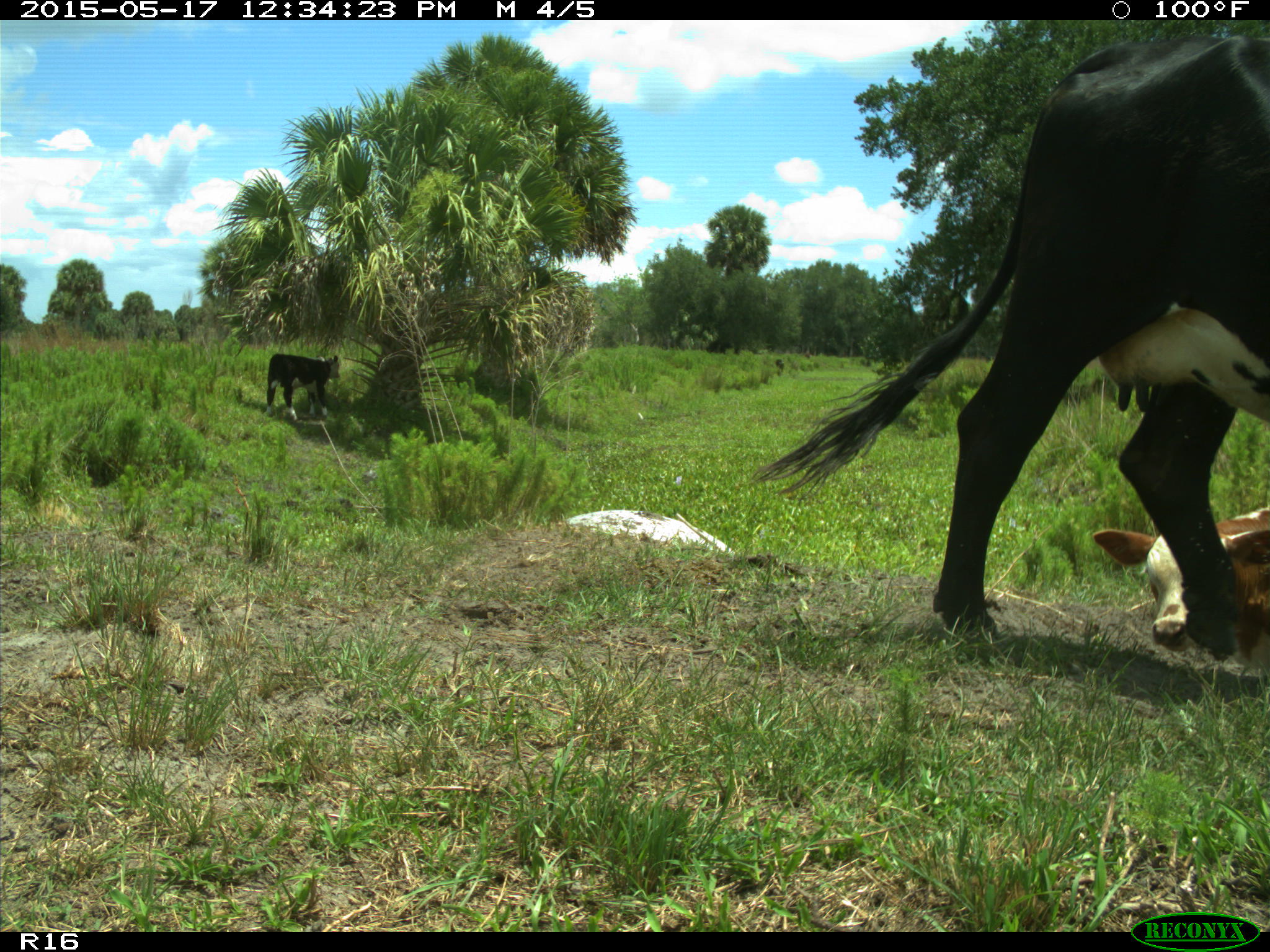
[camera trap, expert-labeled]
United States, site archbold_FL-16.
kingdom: Animalia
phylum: Chordata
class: Mammalia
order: Artiodactyla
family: Bovidae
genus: Bos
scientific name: Bos taurus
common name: domestic cow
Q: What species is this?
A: Bos taurus (domestic cow).